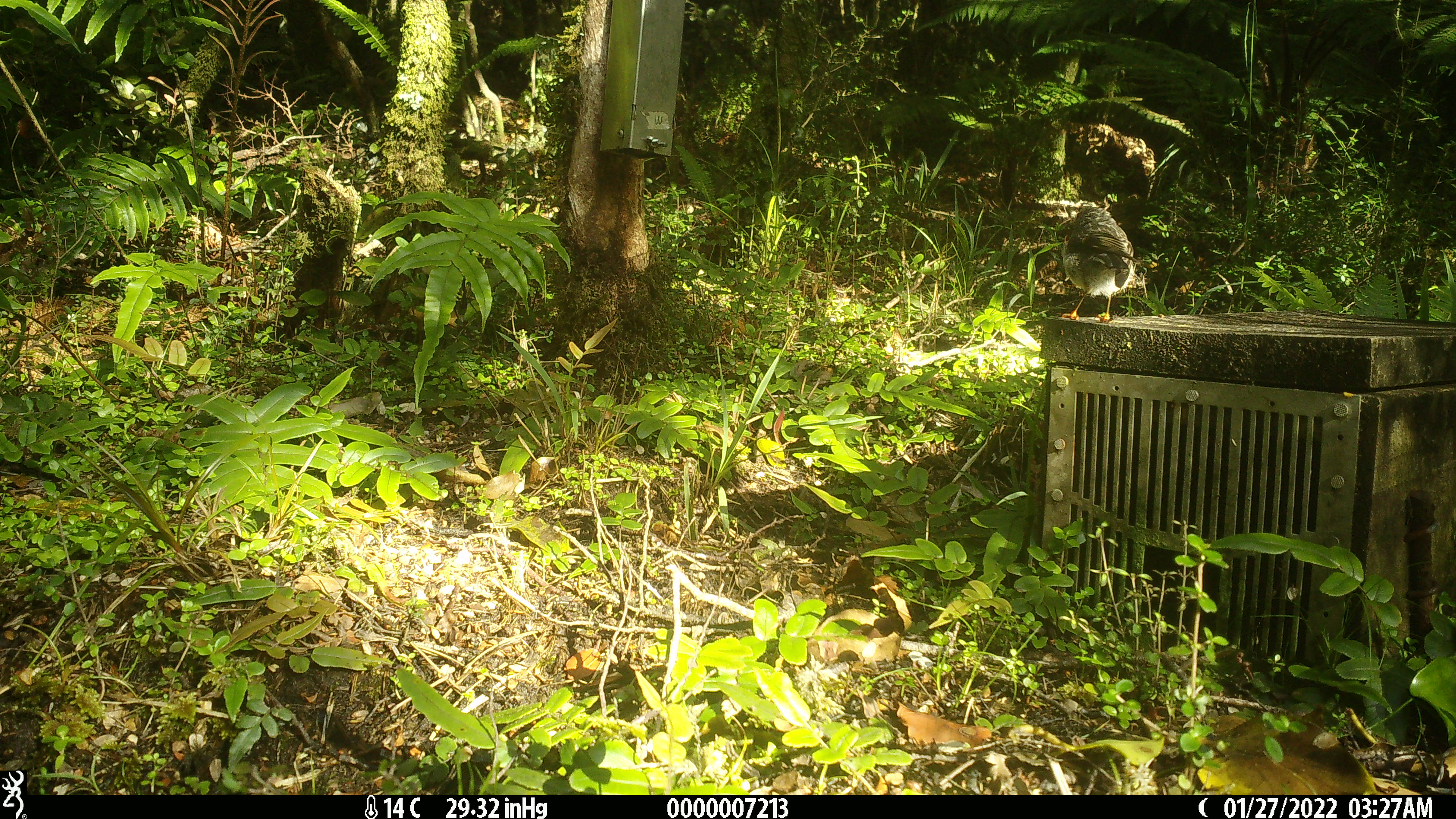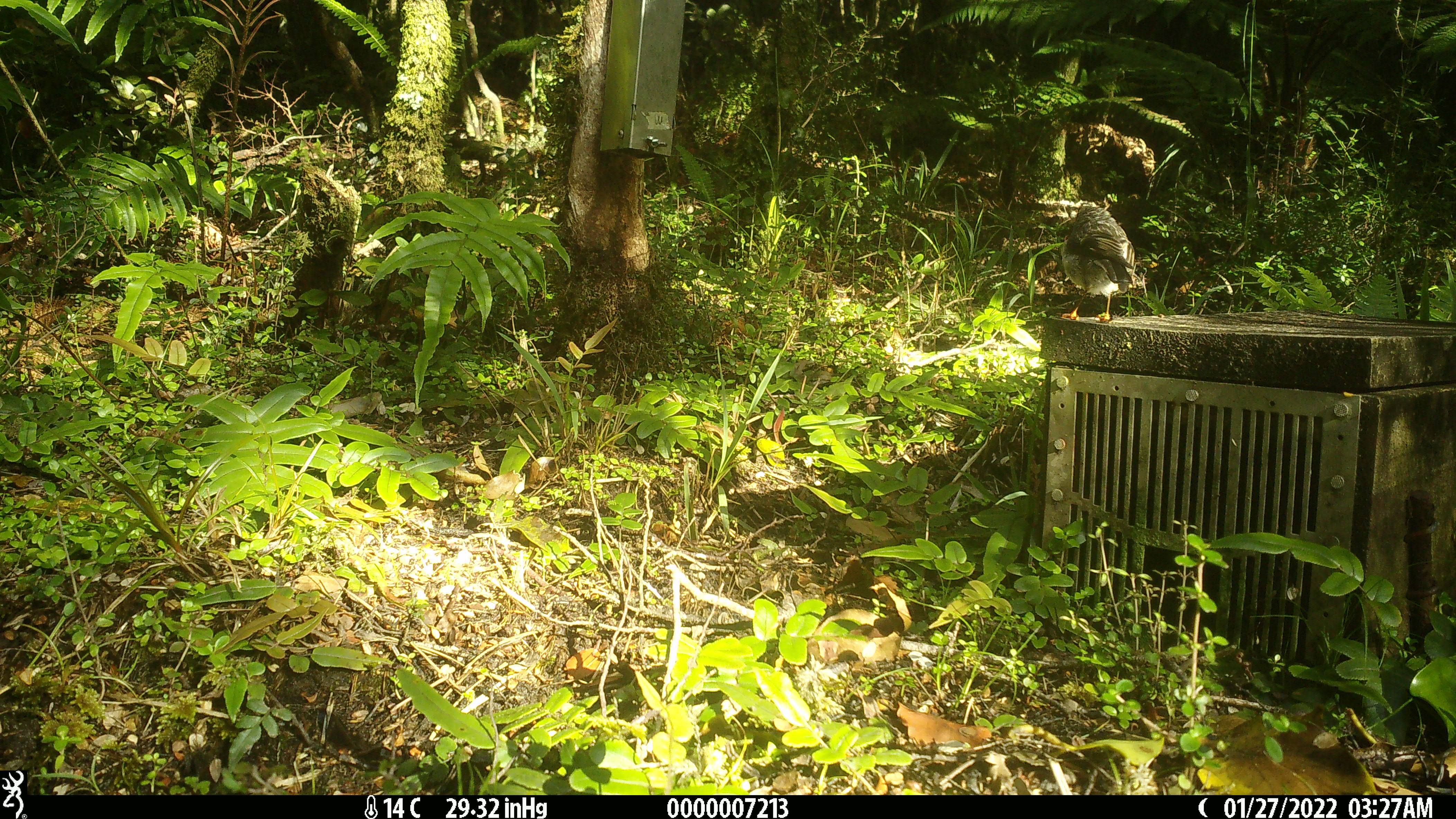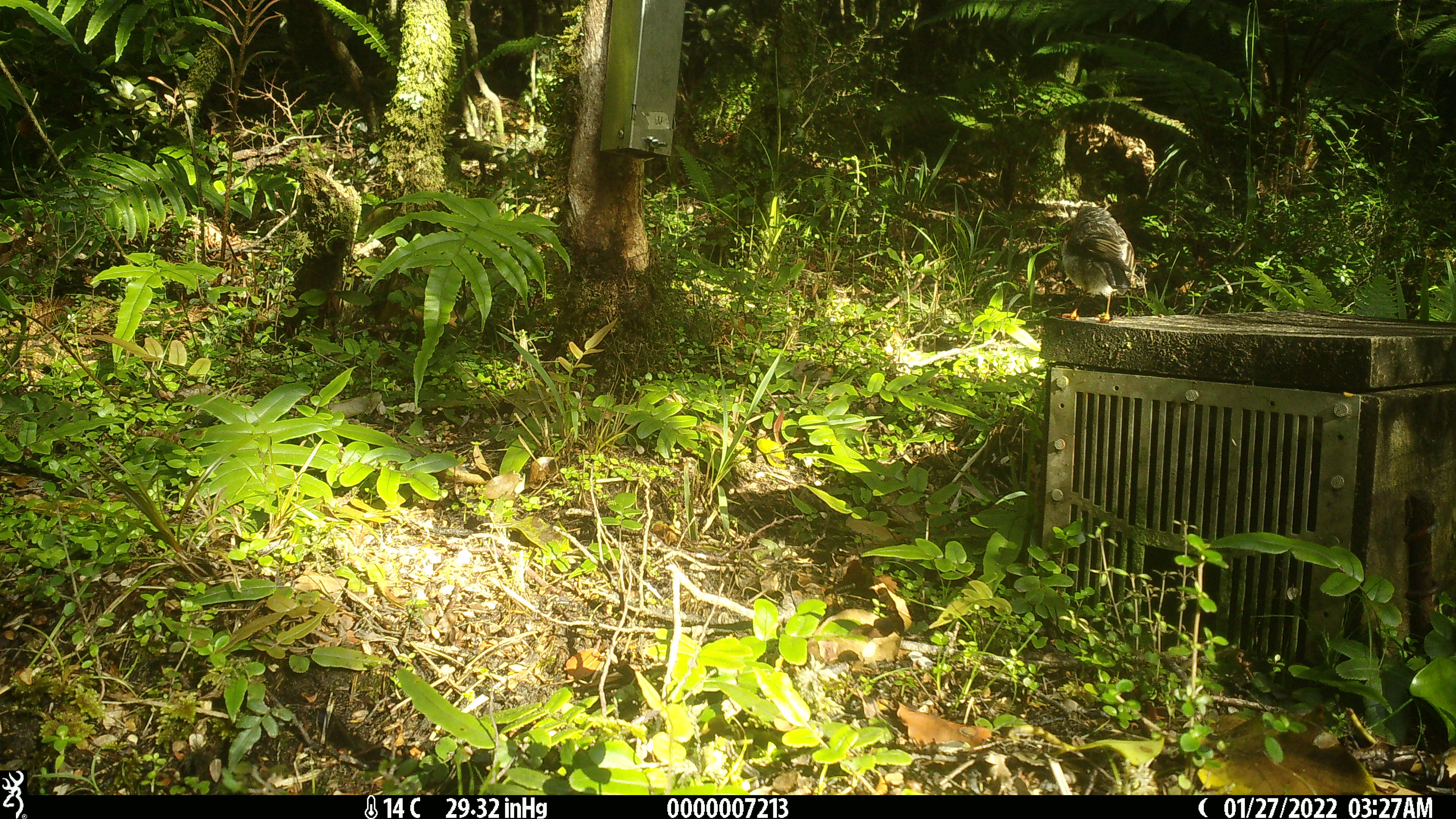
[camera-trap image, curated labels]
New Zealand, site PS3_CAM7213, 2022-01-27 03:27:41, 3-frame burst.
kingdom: Animalia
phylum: Chordata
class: Aves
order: Passeriformes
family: Petroicidae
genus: Petroica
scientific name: Petroica macrocephala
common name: tomtit